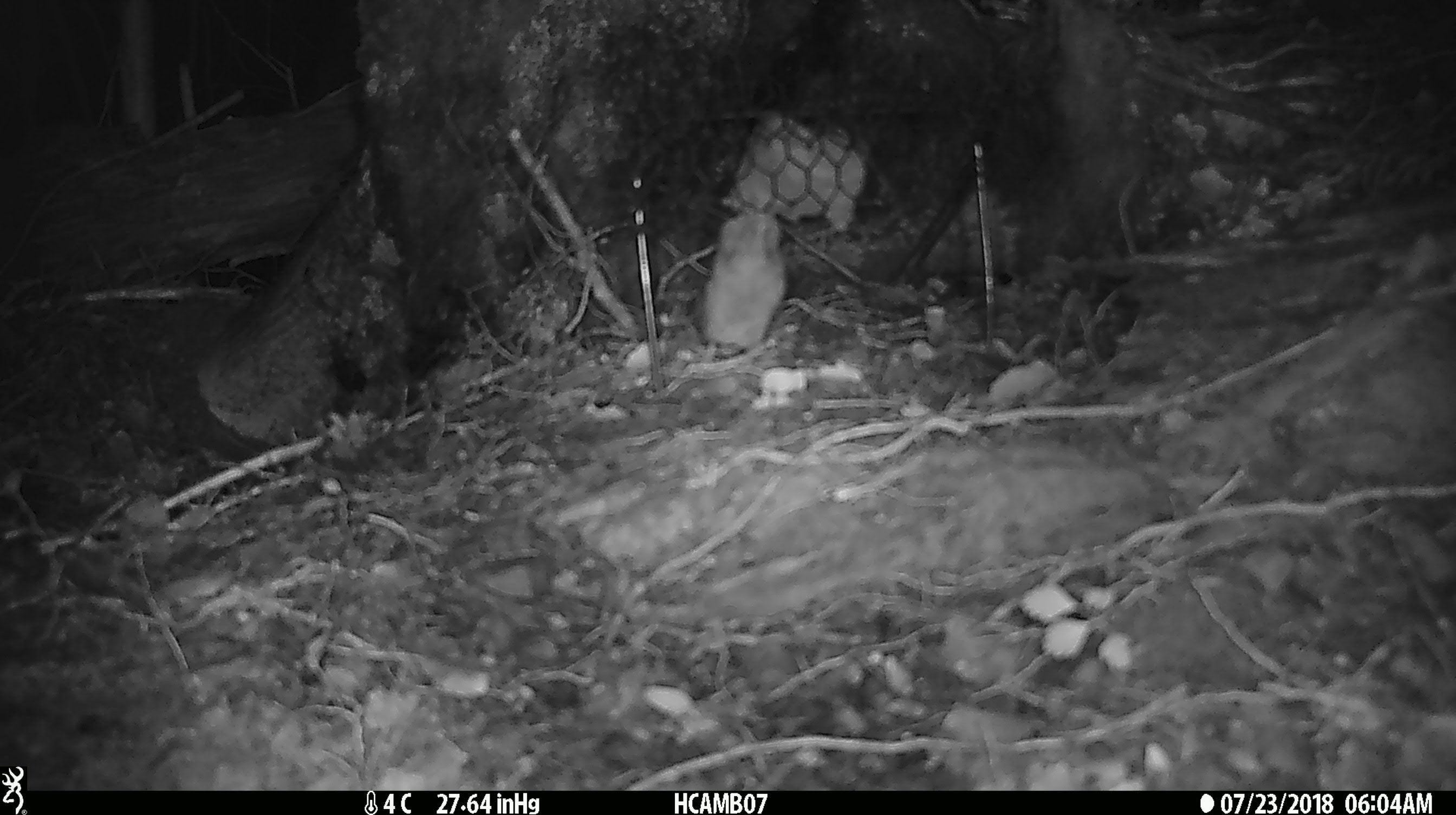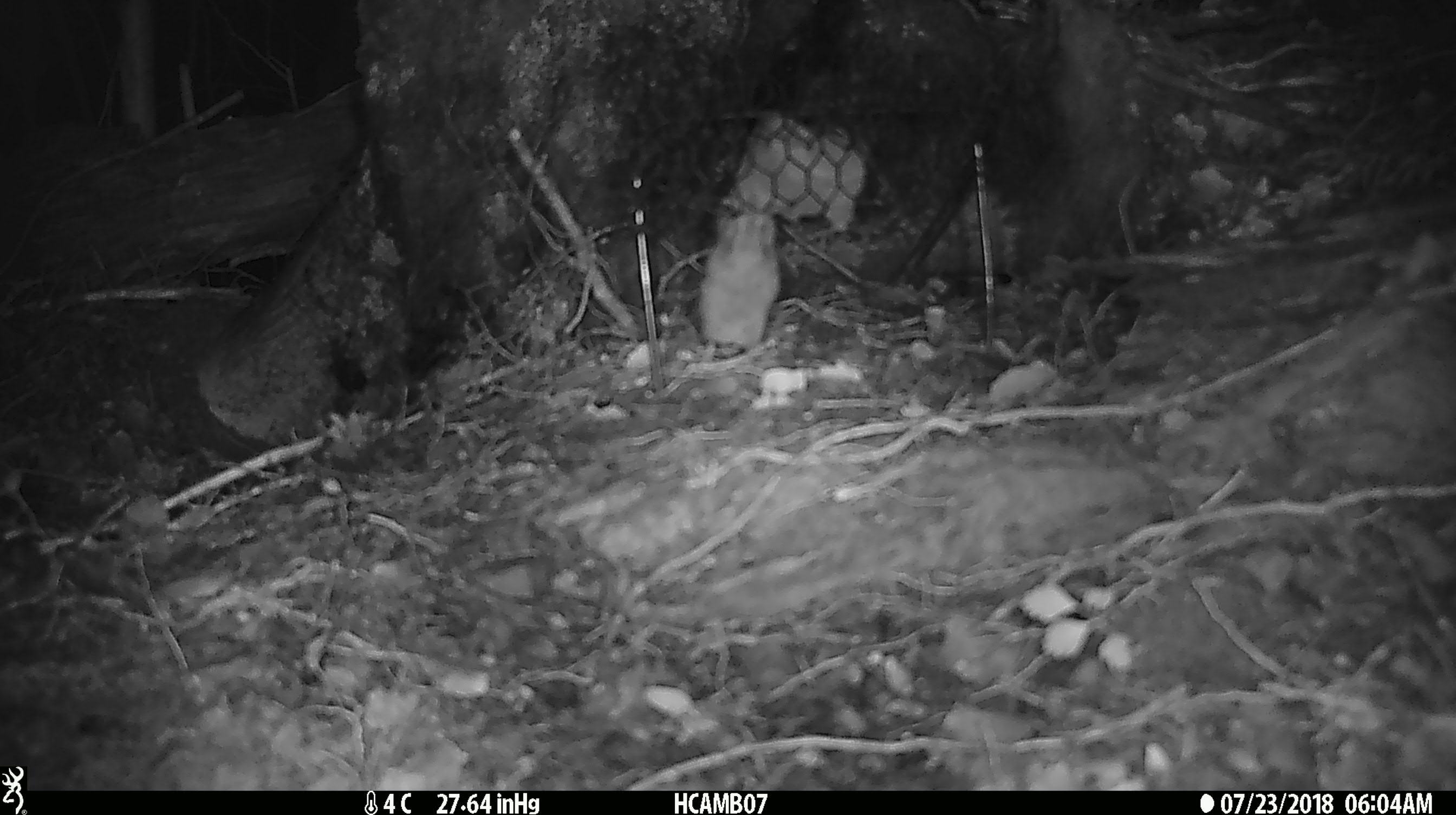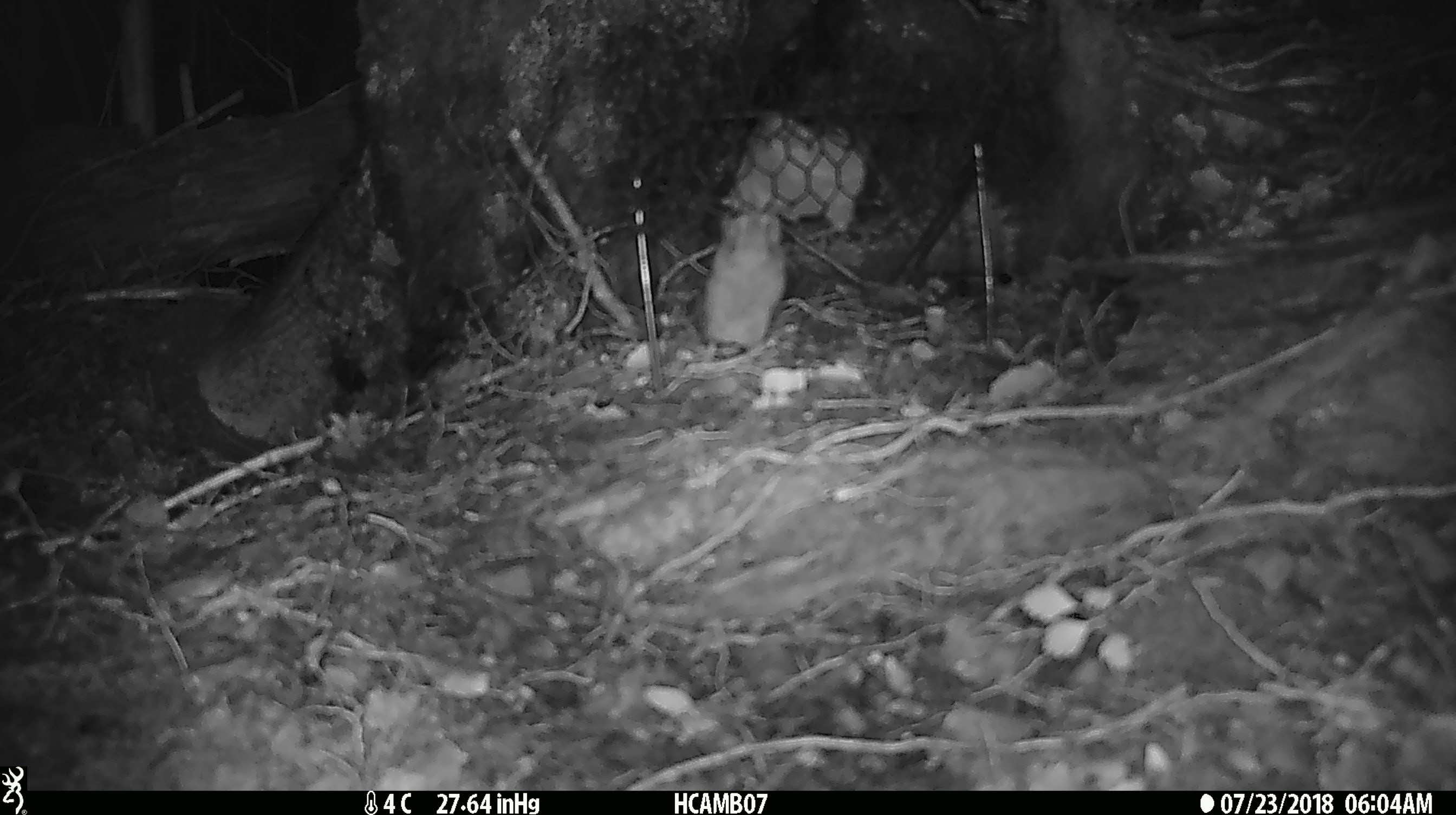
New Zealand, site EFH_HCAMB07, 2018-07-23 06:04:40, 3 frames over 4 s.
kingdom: Animalia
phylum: Chordata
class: Mammalia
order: Rodentia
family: Muridae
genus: Mus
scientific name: Mus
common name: mouse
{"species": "mouse (Mus)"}